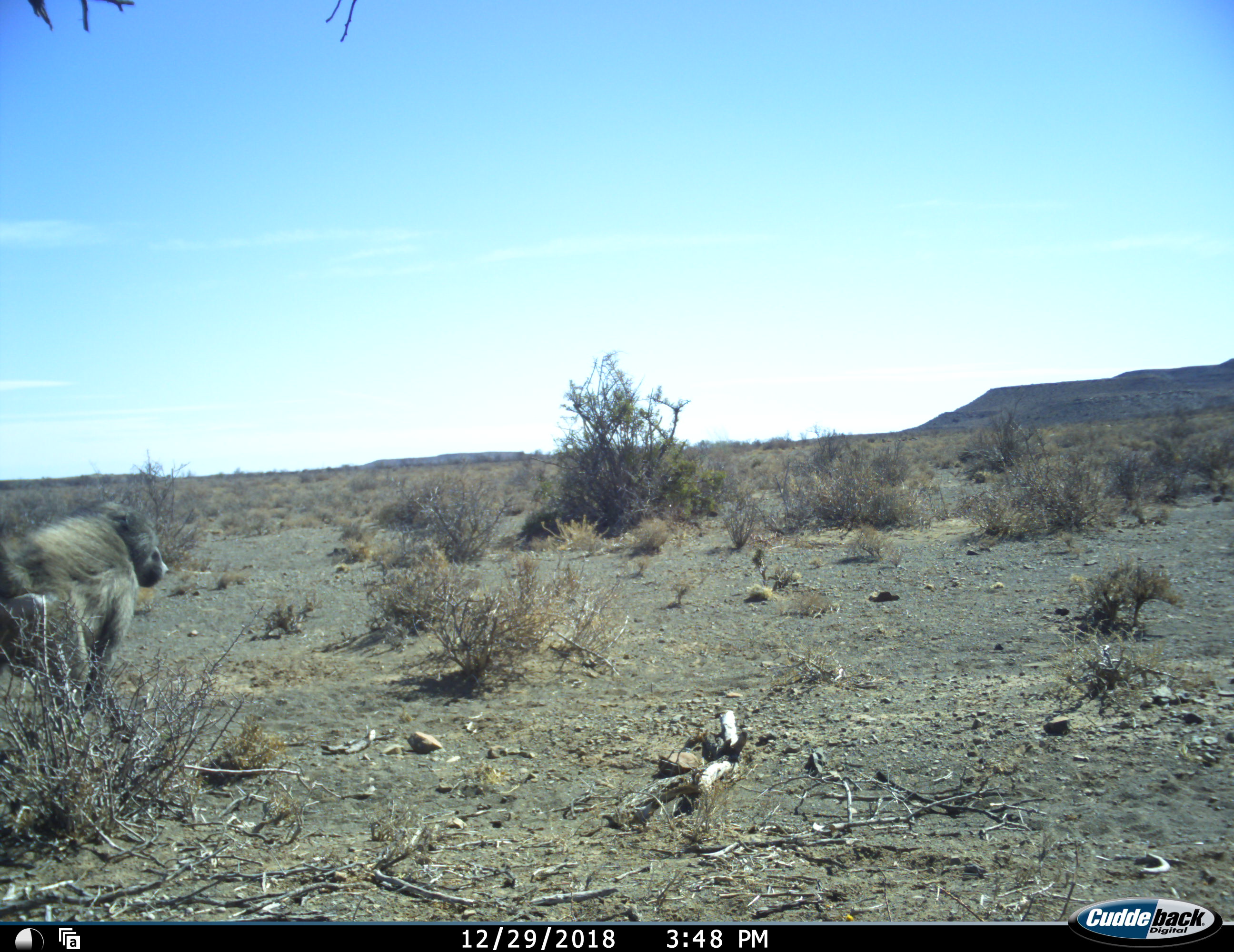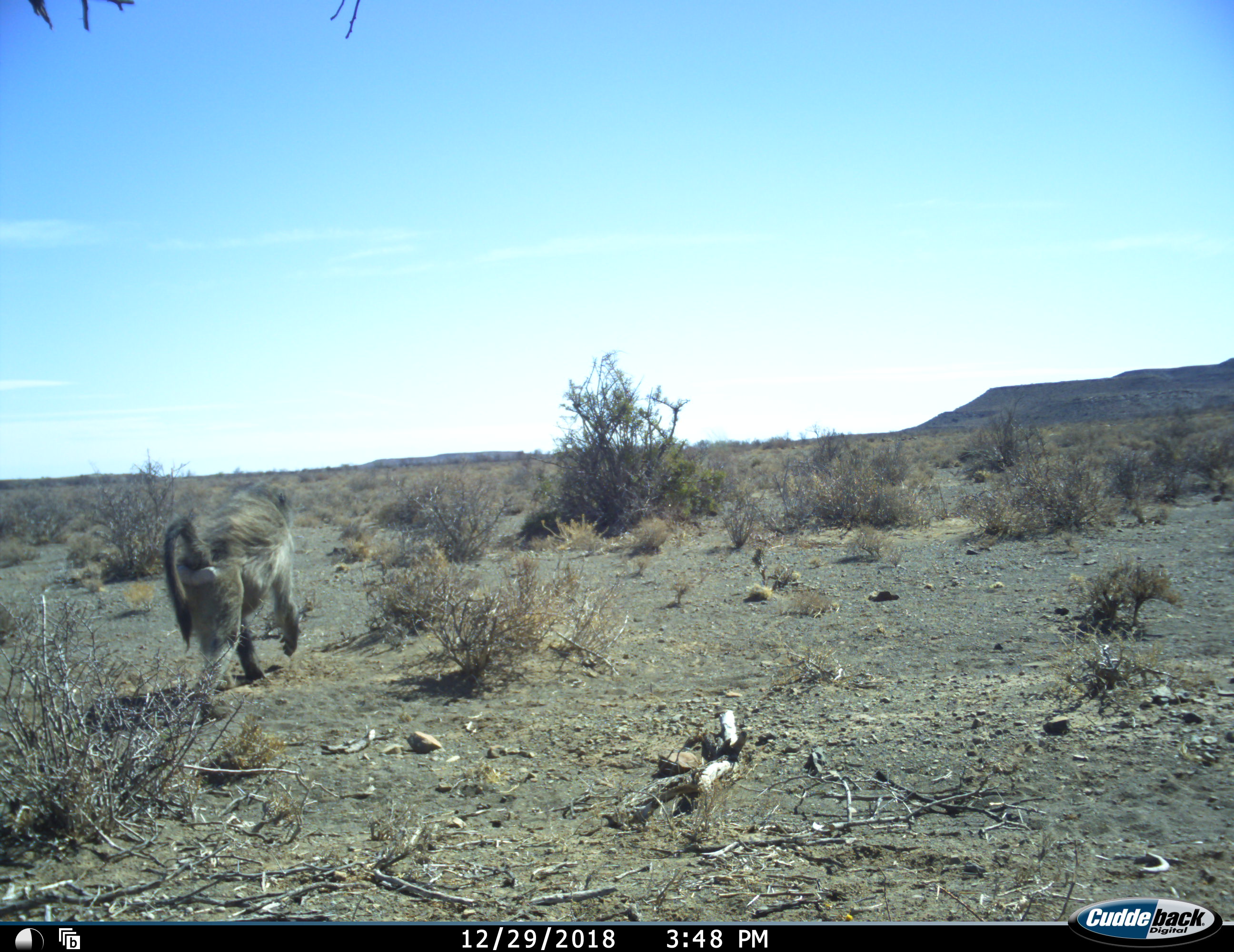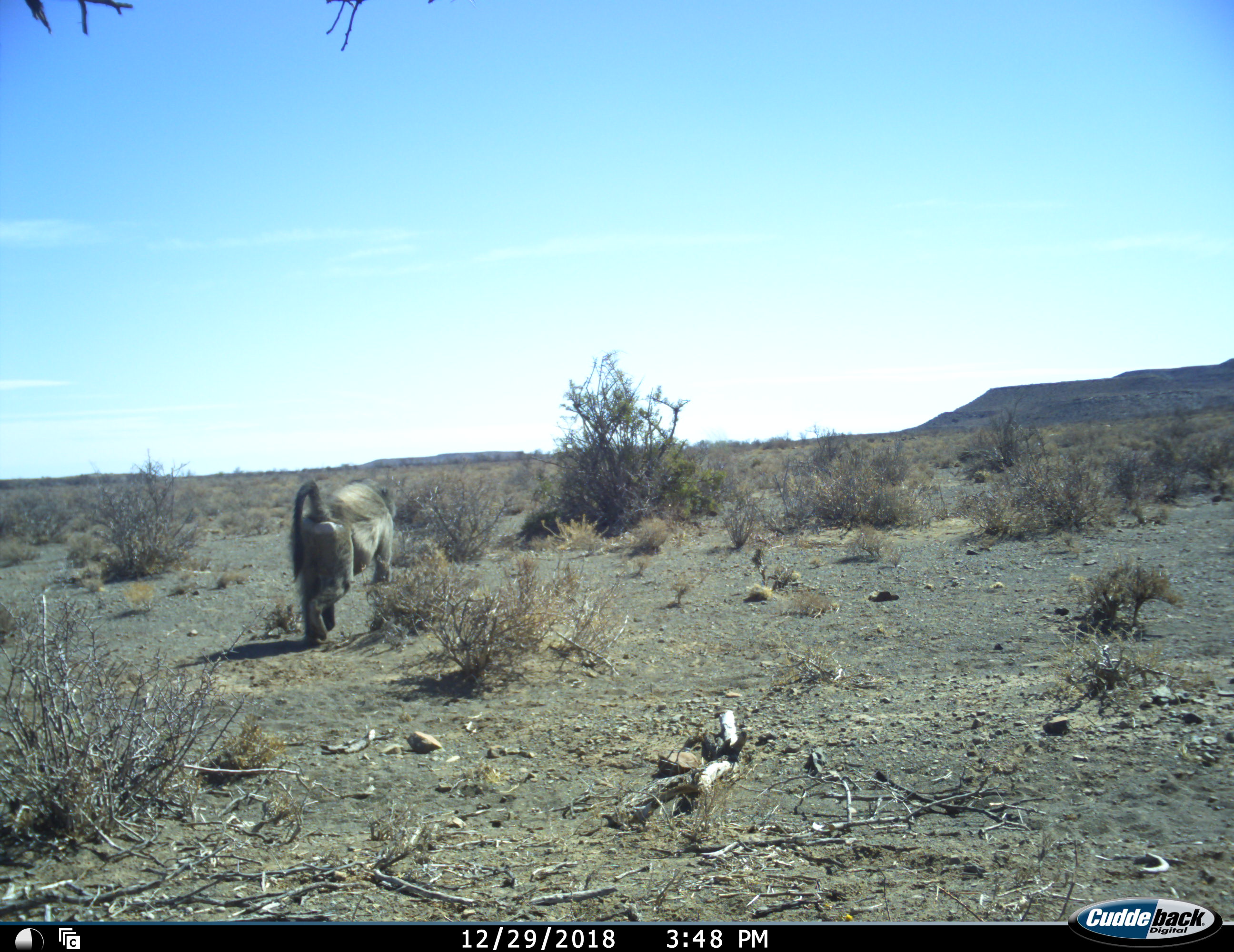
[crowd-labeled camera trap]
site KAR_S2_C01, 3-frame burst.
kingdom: Animalia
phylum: Chordata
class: Mammalia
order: Primates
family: Cercopithecidae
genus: Papio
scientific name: Papio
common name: baboon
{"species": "baboon (Papio)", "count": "1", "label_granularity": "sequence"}